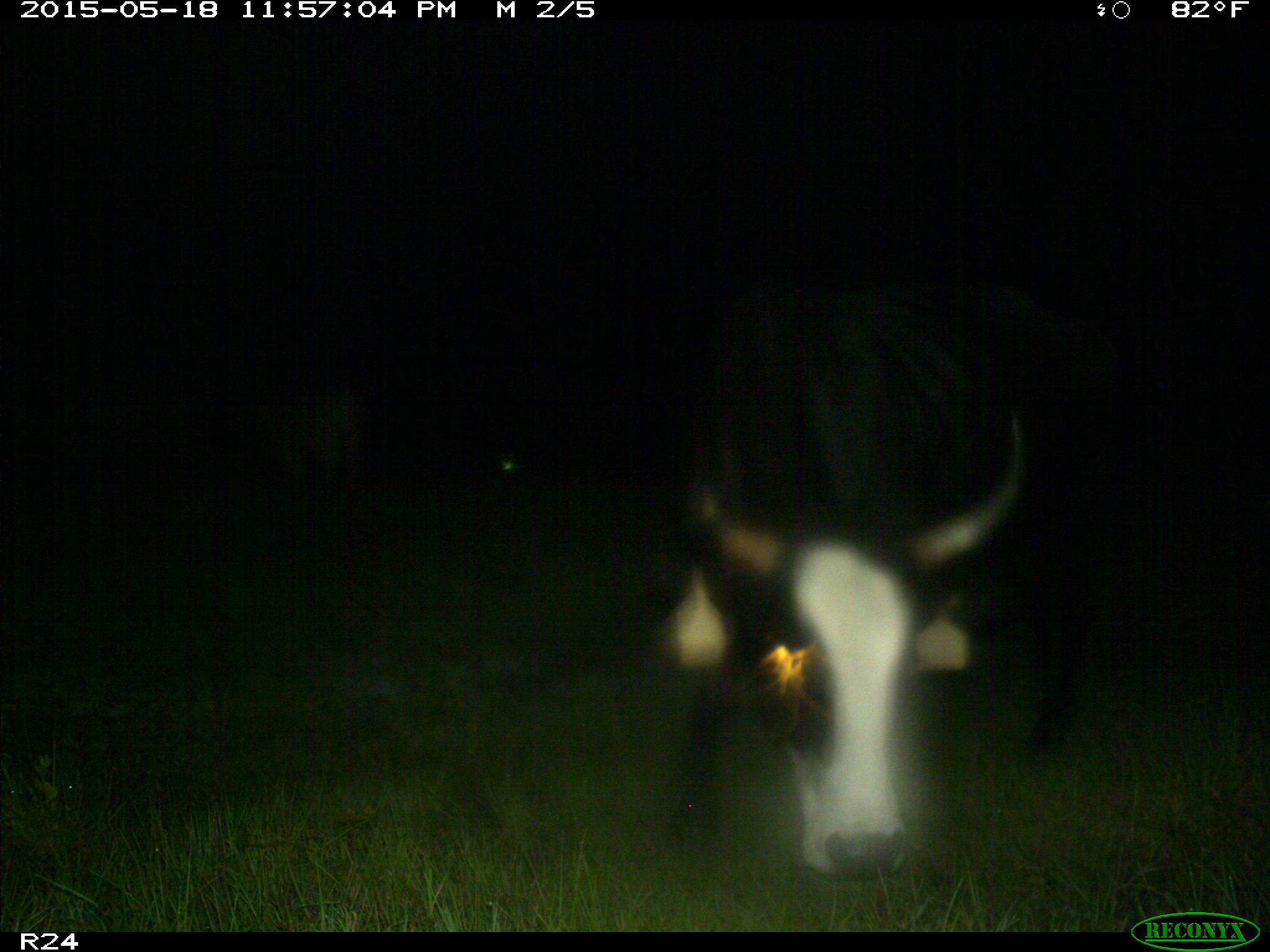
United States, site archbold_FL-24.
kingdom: Animalia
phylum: Chordata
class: Mammalia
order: Artiodactyla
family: Bovidae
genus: Bos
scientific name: Bos taurus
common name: domestic cow